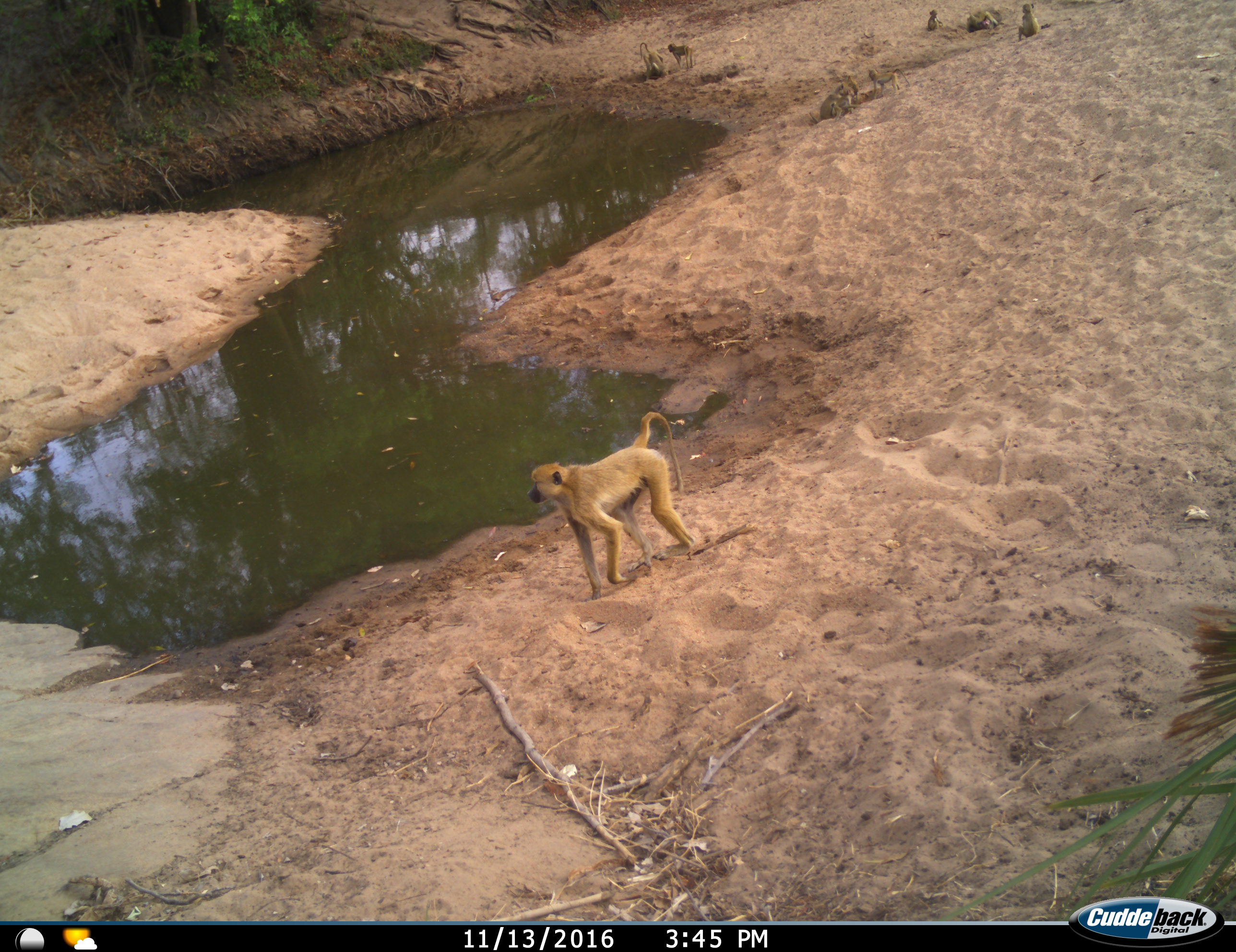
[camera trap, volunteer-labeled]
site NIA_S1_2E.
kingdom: Animalia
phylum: Chordata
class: Mammalia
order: Primates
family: Cercopithecidae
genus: Papio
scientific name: Papio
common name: baboon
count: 9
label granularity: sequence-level